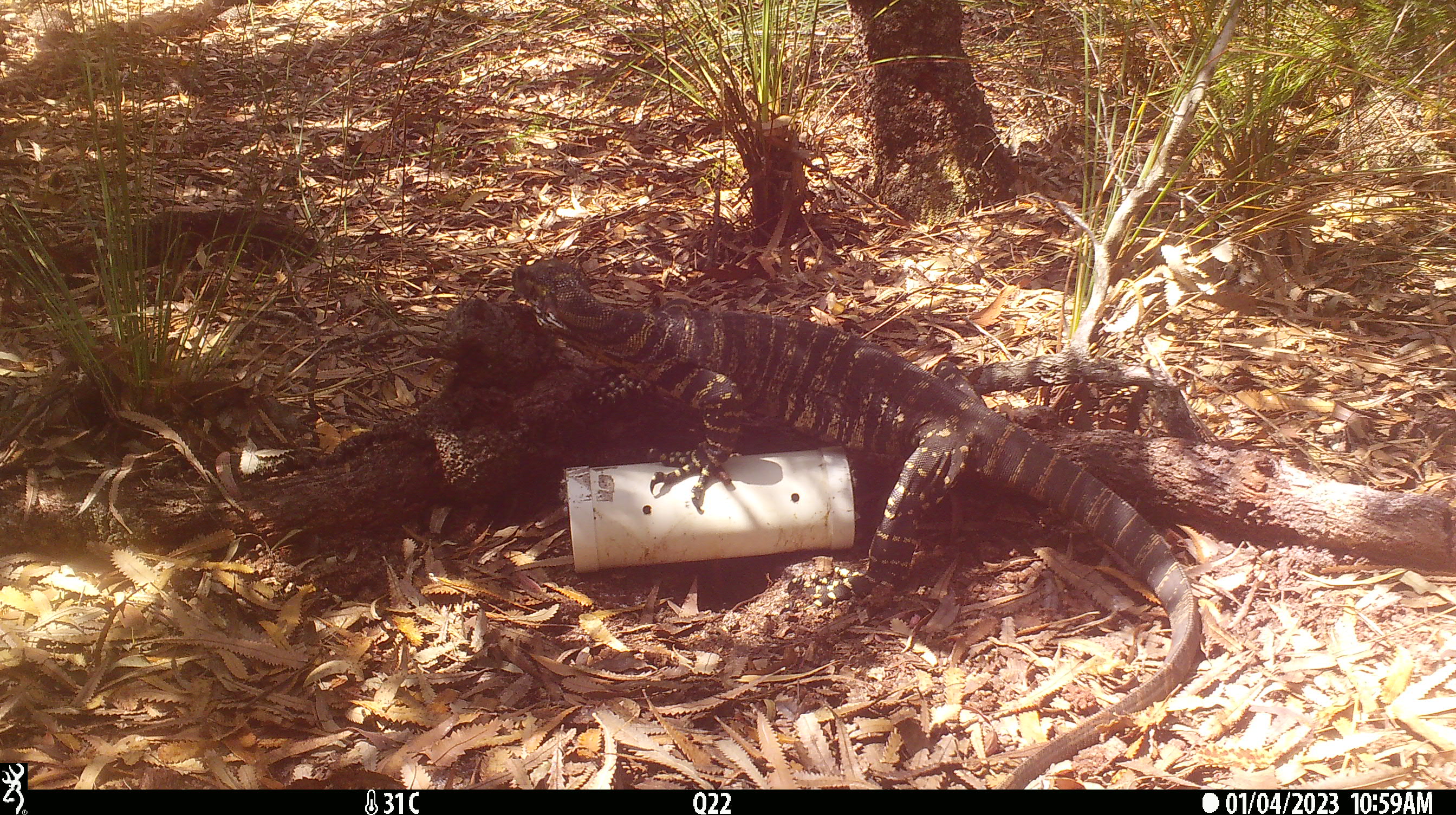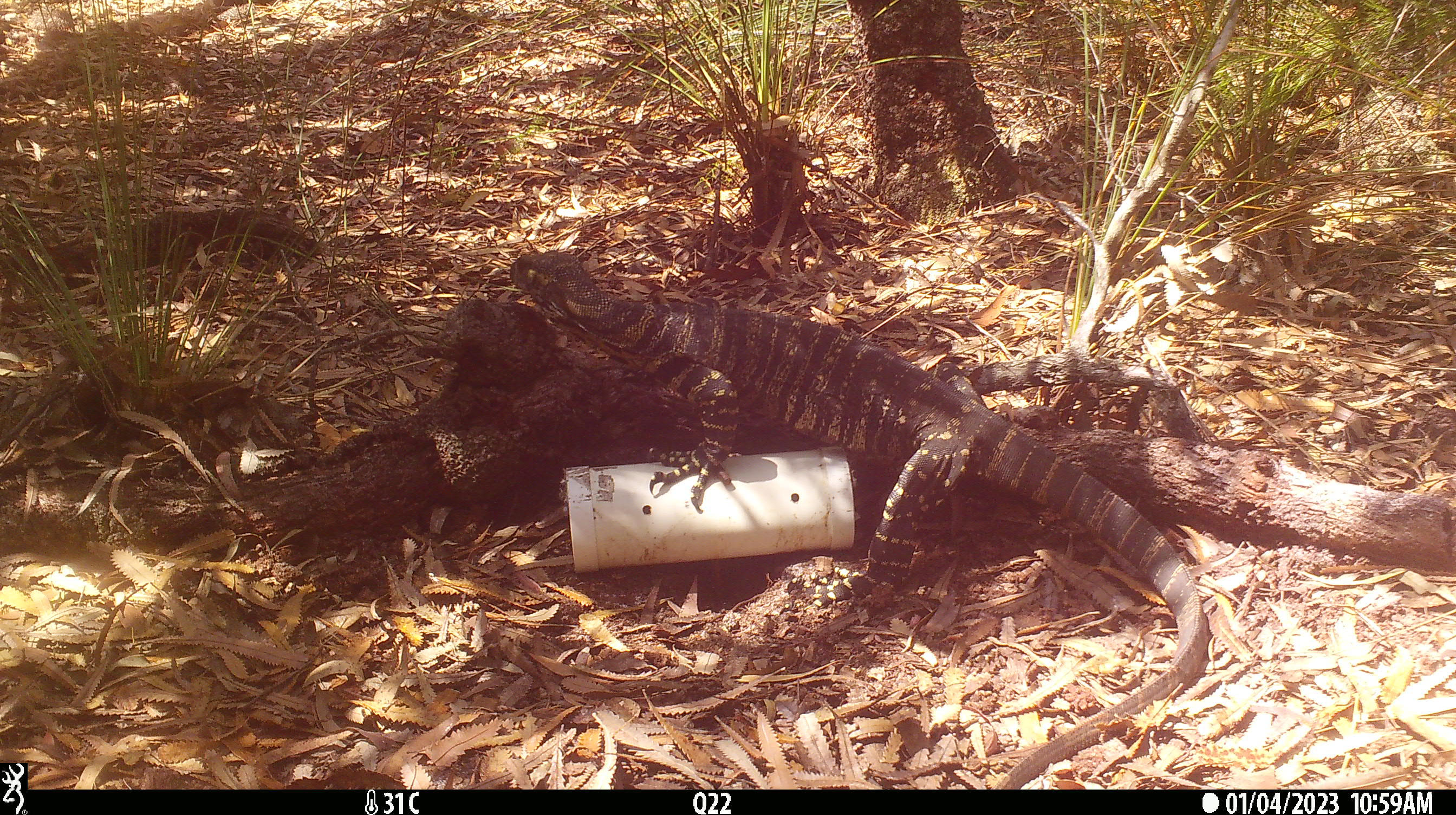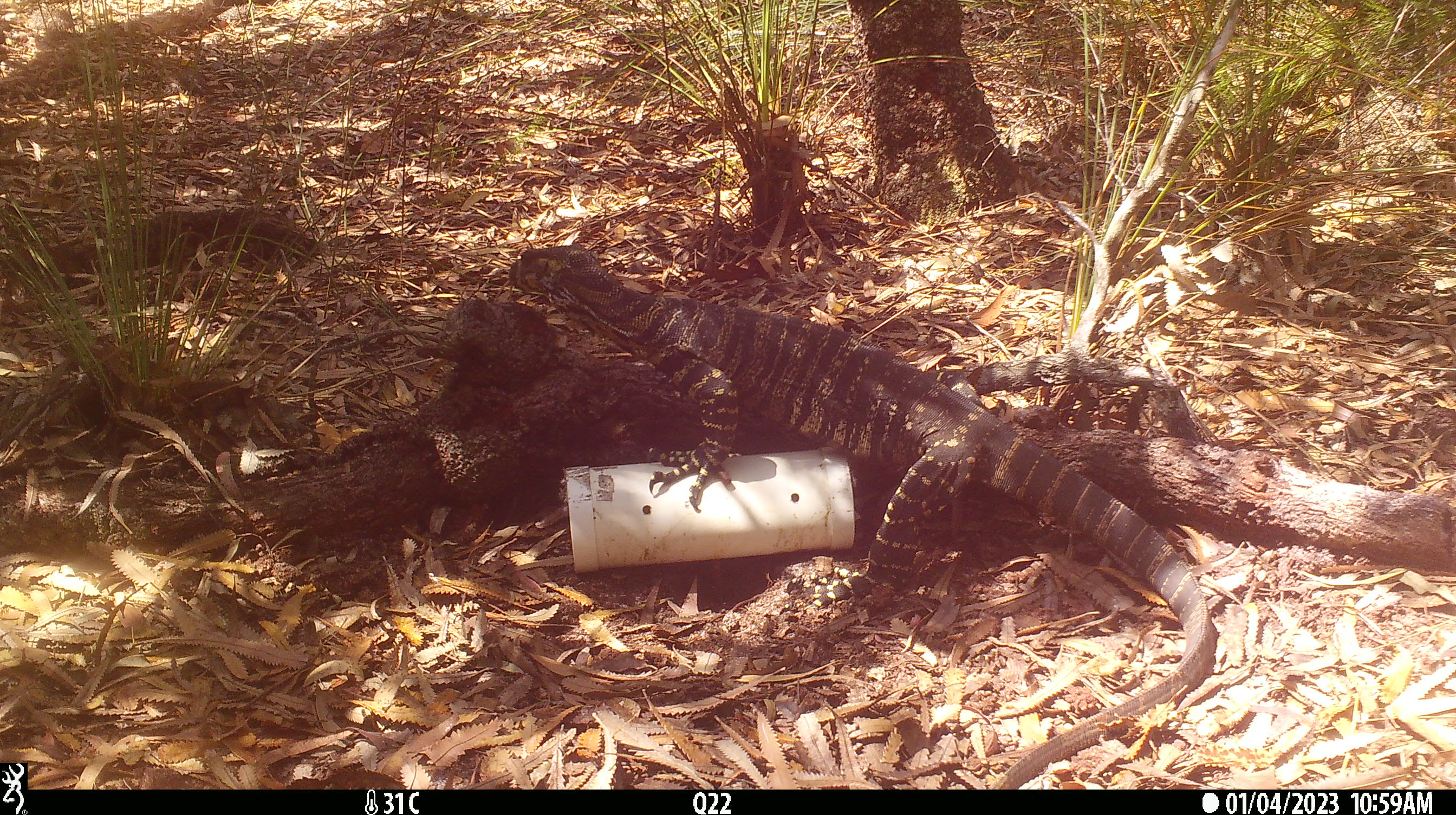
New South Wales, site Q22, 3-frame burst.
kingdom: Animalia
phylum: Chordata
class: Reptilia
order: Squamata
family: Varanidae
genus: Varanus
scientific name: Varanus varius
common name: lace monitor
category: goanna